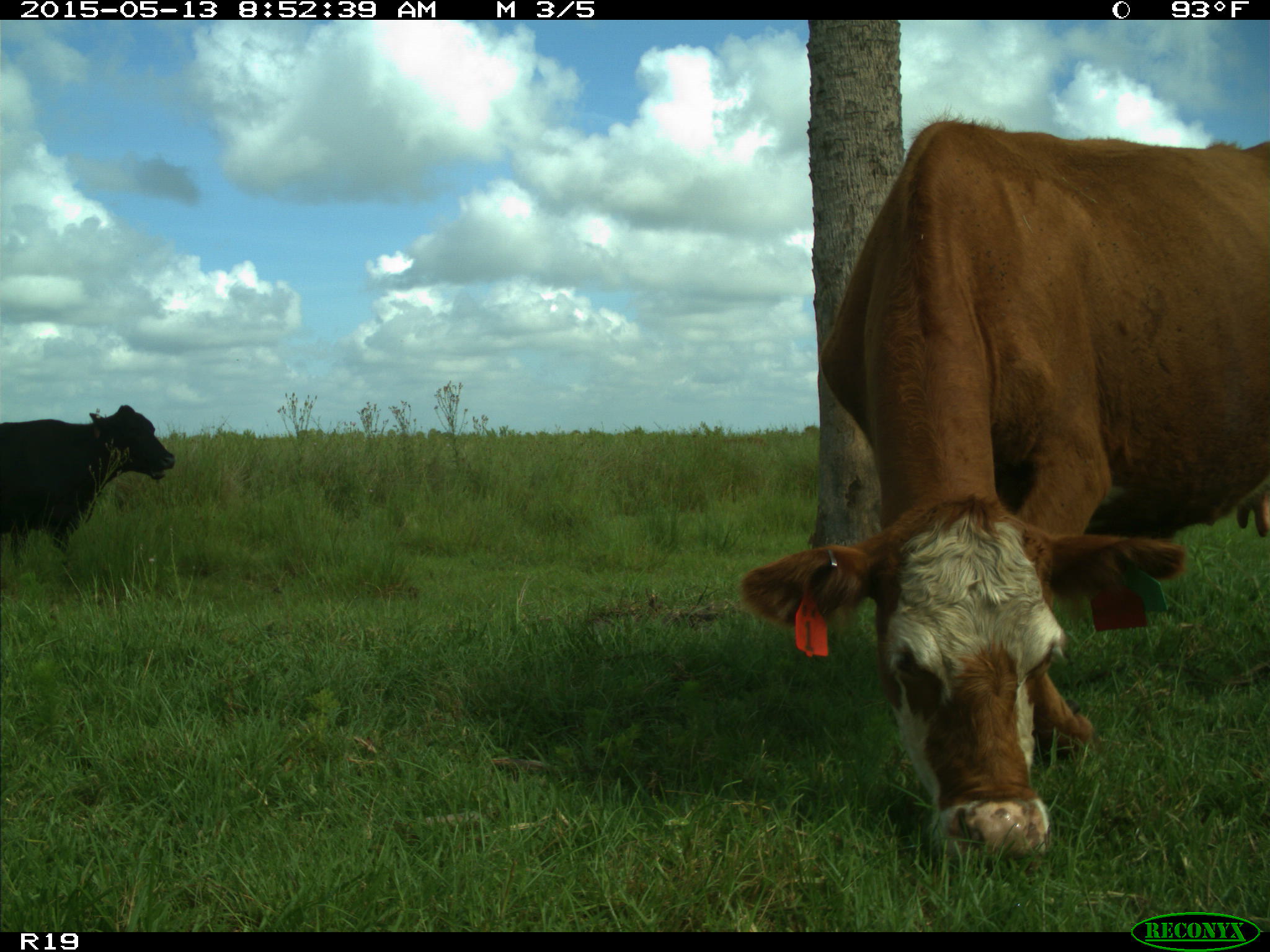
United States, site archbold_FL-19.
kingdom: Animalia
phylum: Chordata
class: Mammalia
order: Artiodactyla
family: Bovidae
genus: Bos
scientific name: Bos taurus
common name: domestic cow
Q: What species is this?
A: Bos taurus (domestic cow).